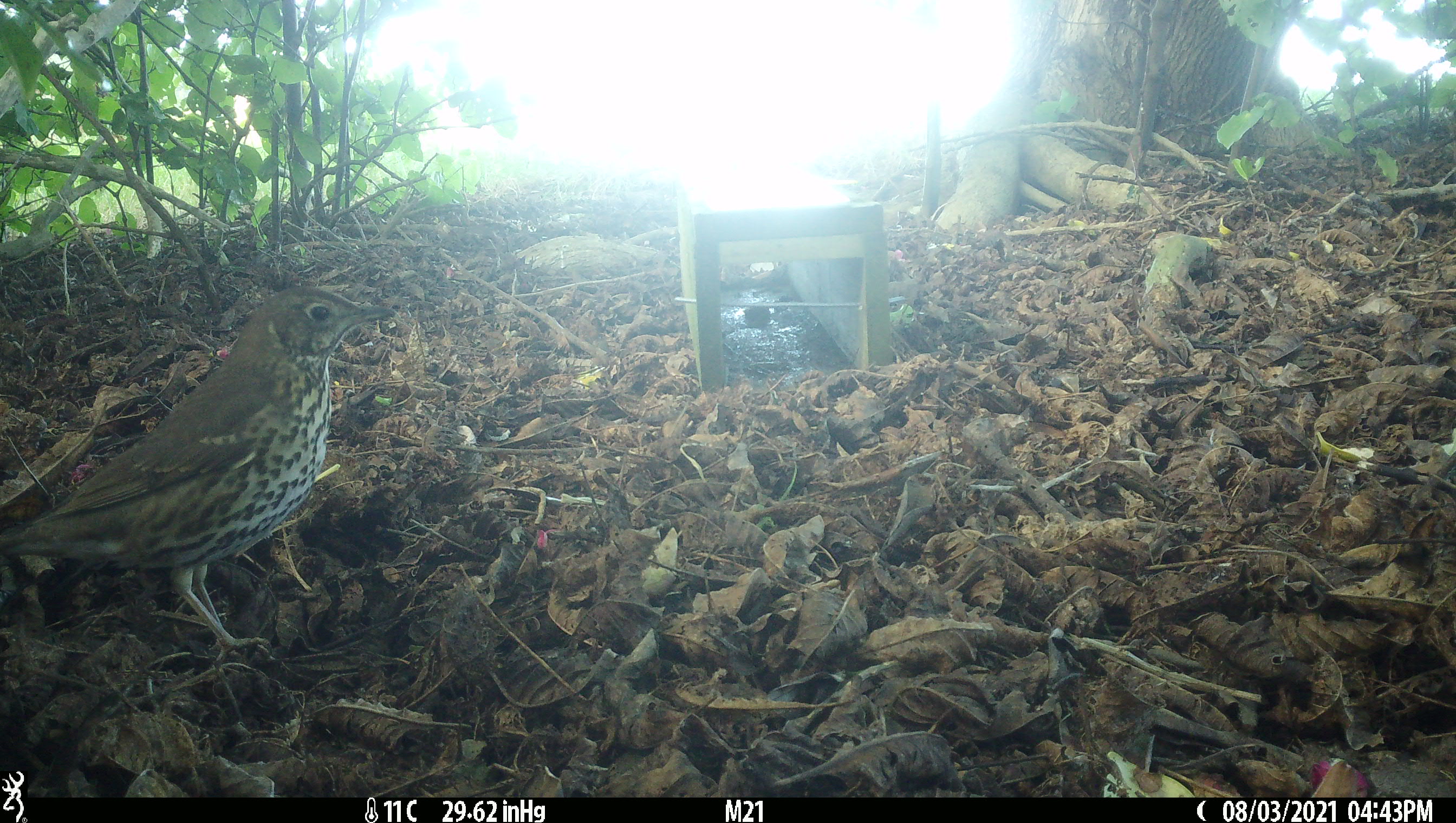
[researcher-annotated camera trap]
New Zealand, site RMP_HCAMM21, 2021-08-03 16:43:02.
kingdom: Animalia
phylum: Chordata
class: Aves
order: Passeriformes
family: Turdidae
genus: Turdus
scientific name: Turdus philomelos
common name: song thrush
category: thrush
Thrush (song thrush) (Turdus philomelos).